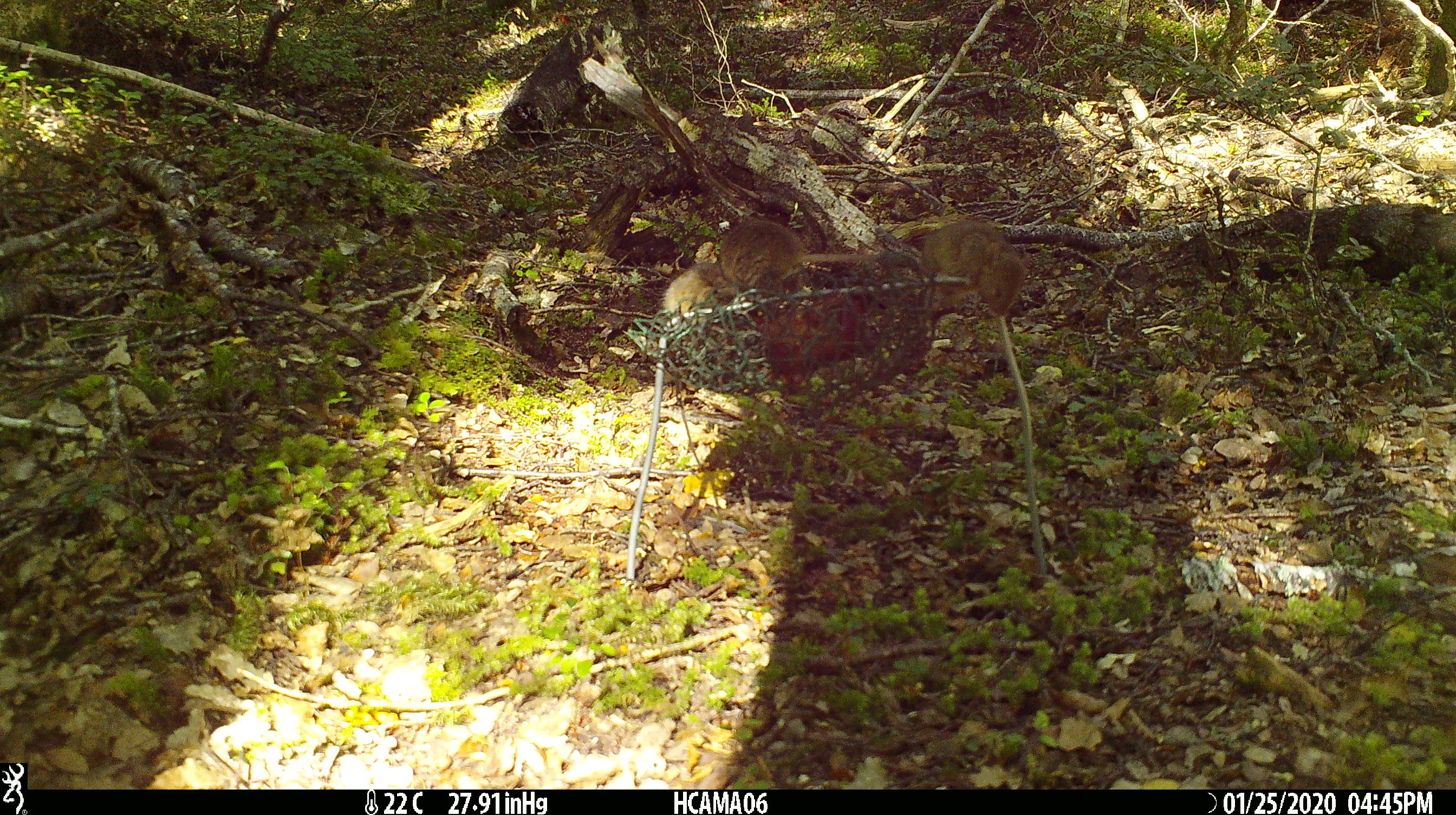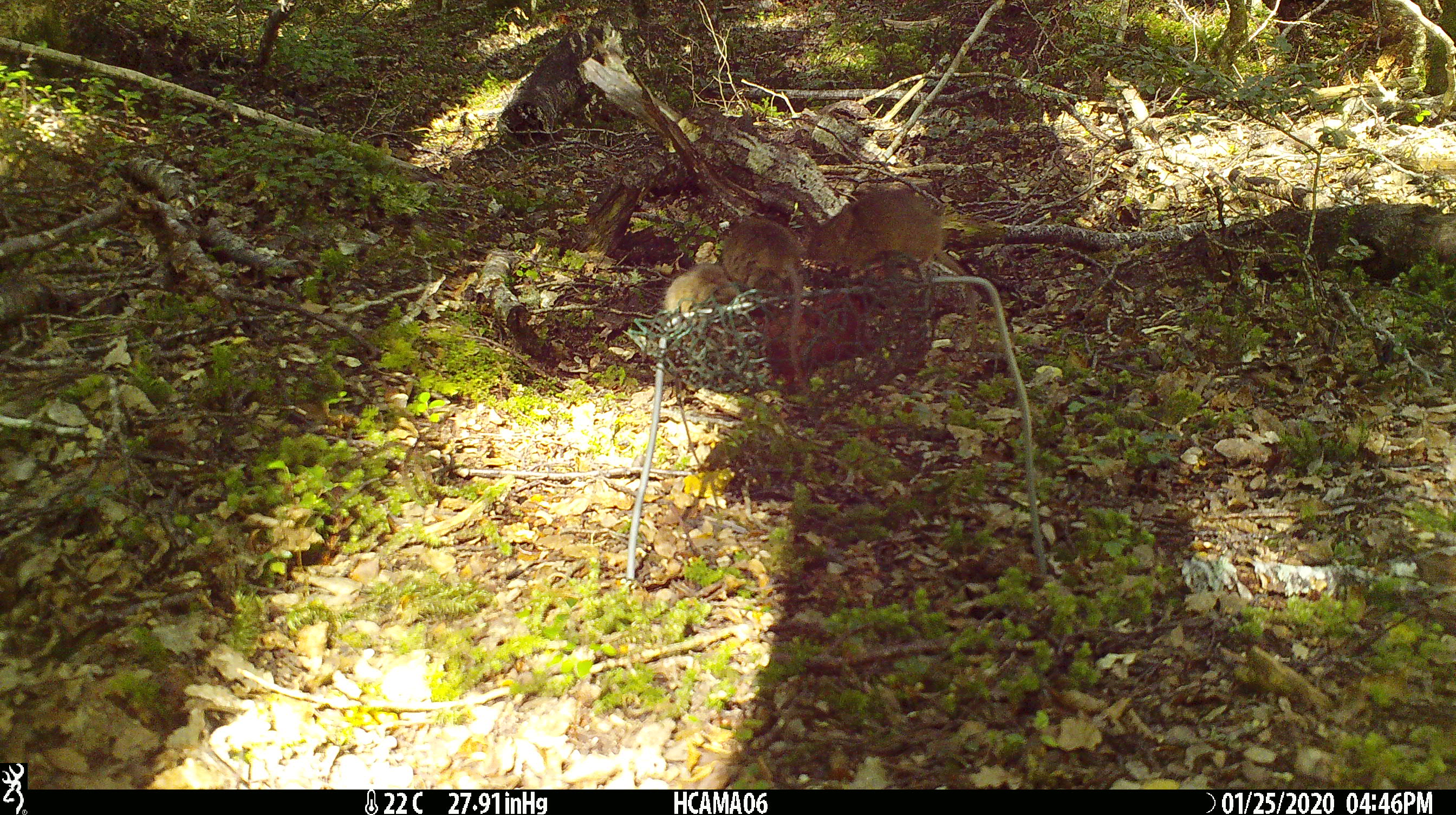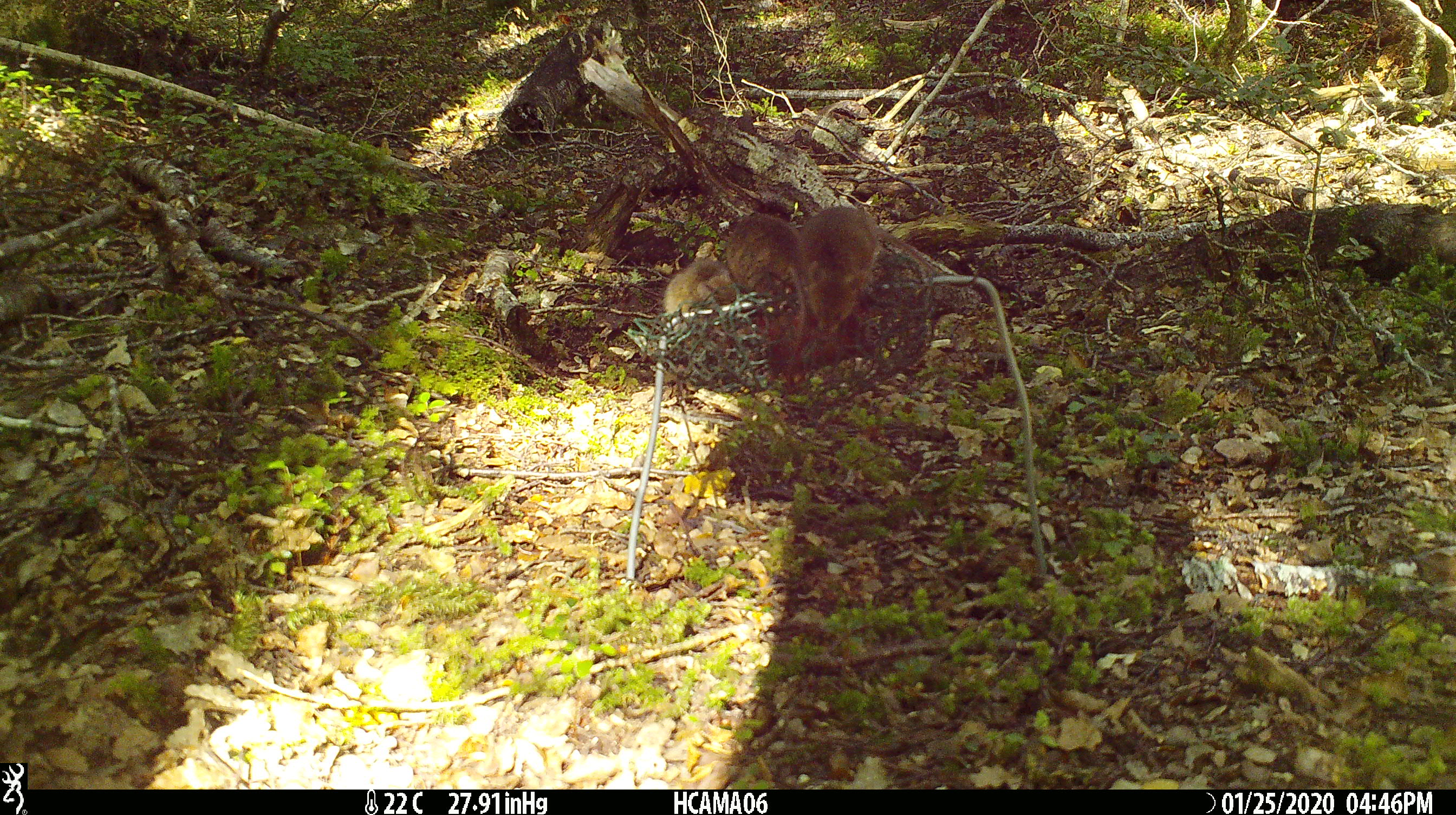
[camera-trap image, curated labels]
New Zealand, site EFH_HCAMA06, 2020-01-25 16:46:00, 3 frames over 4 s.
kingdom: Animalia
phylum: Chordata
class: Mammalia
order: Rodentia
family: Muridae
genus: Mus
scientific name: Mus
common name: mouse